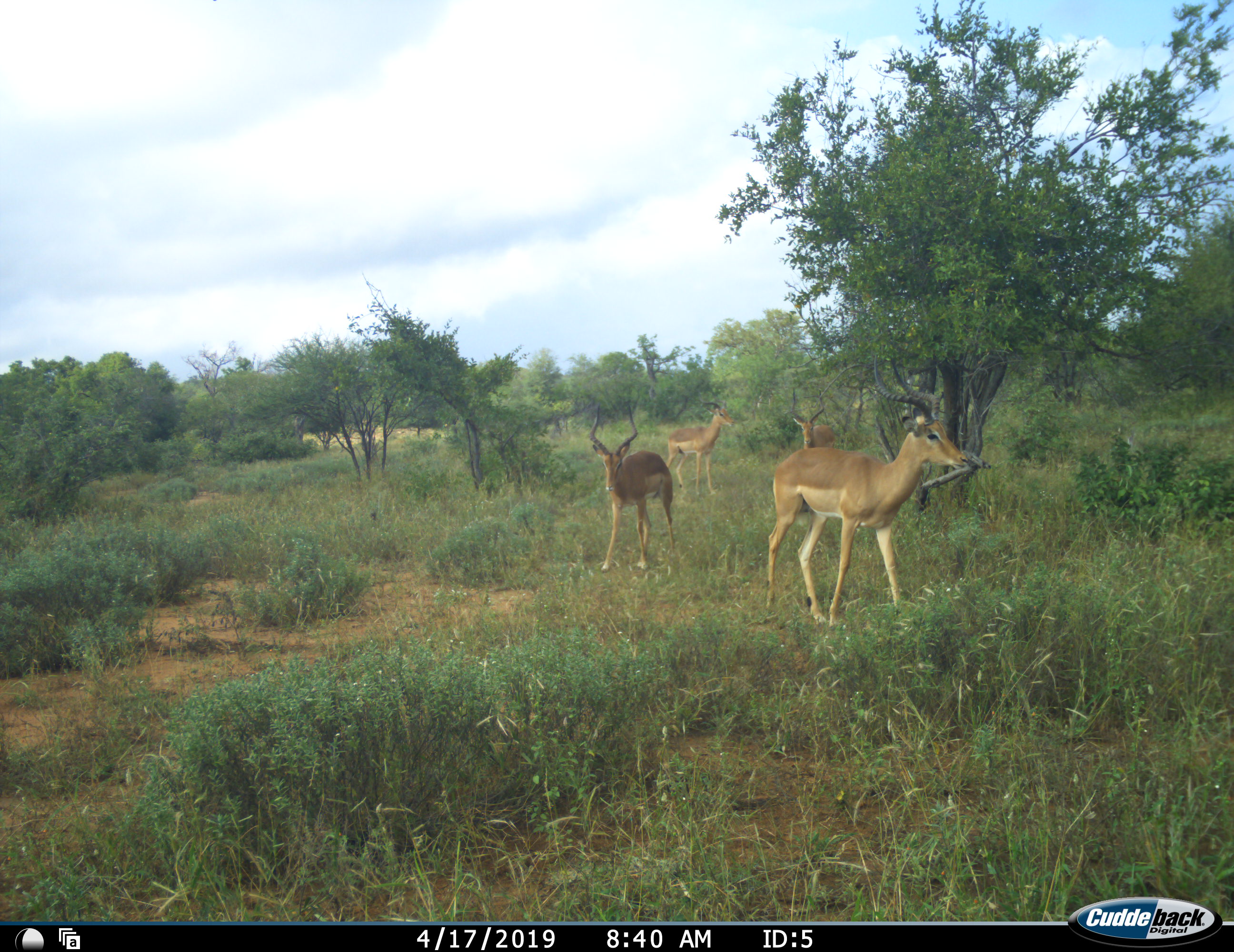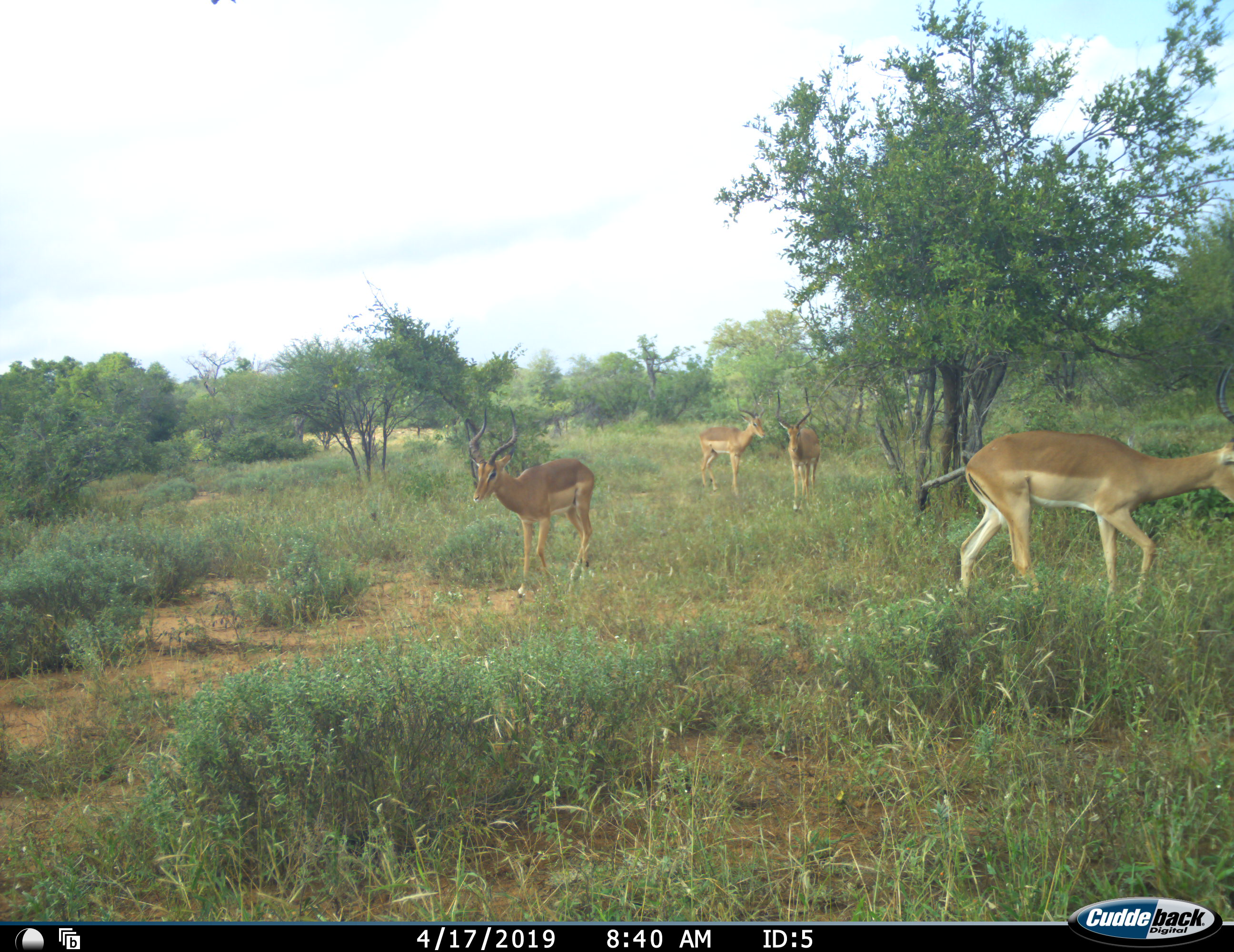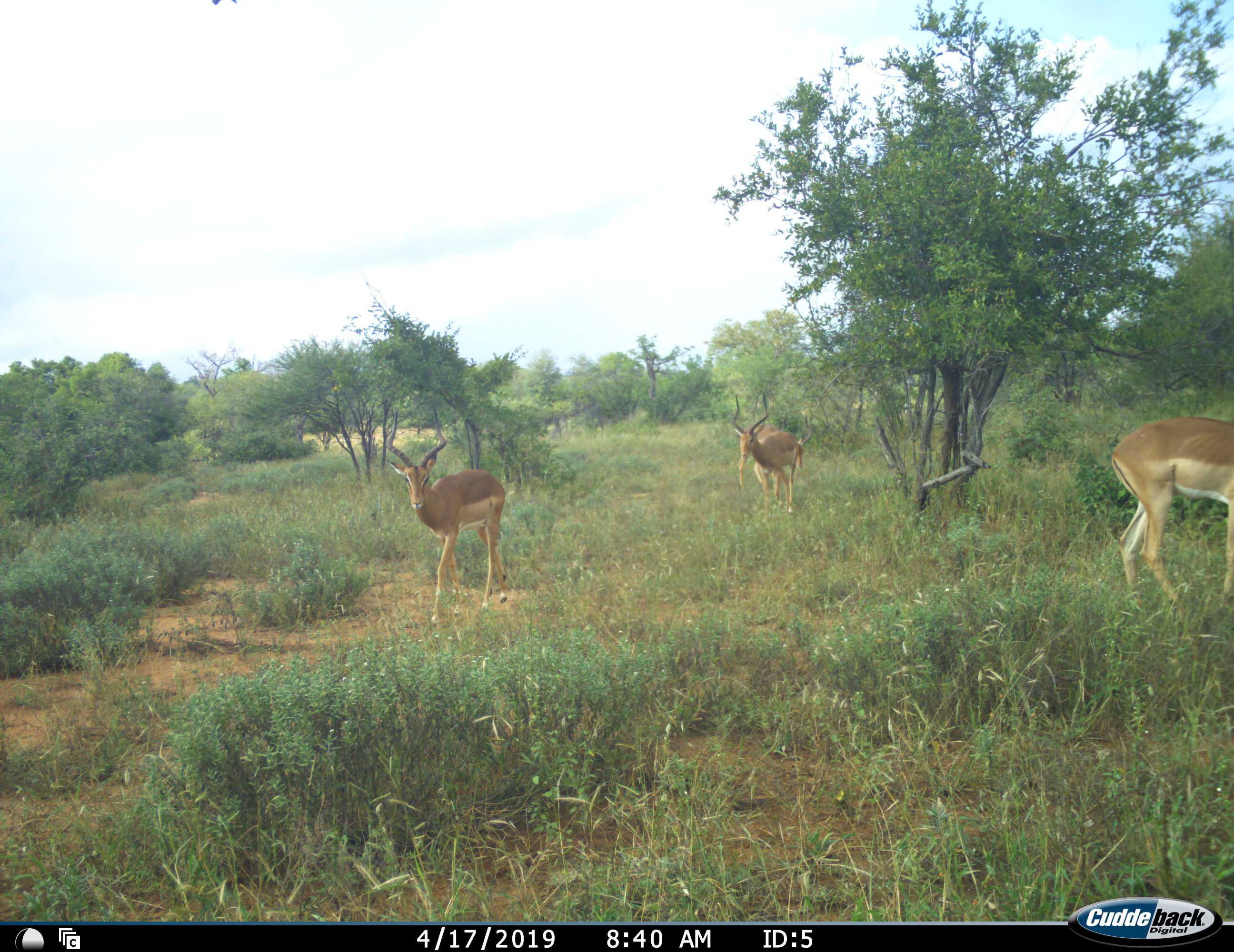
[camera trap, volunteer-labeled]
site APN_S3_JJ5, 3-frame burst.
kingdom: Animalia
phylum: Chordata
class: Mammalia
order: Artiodactyla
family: Bovidae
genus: Aepyceros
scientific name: Aepyceros melampus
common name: impala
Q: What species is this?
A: Impala (Aepyceros melampus).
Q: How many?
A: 4.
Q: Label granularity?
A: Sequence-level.